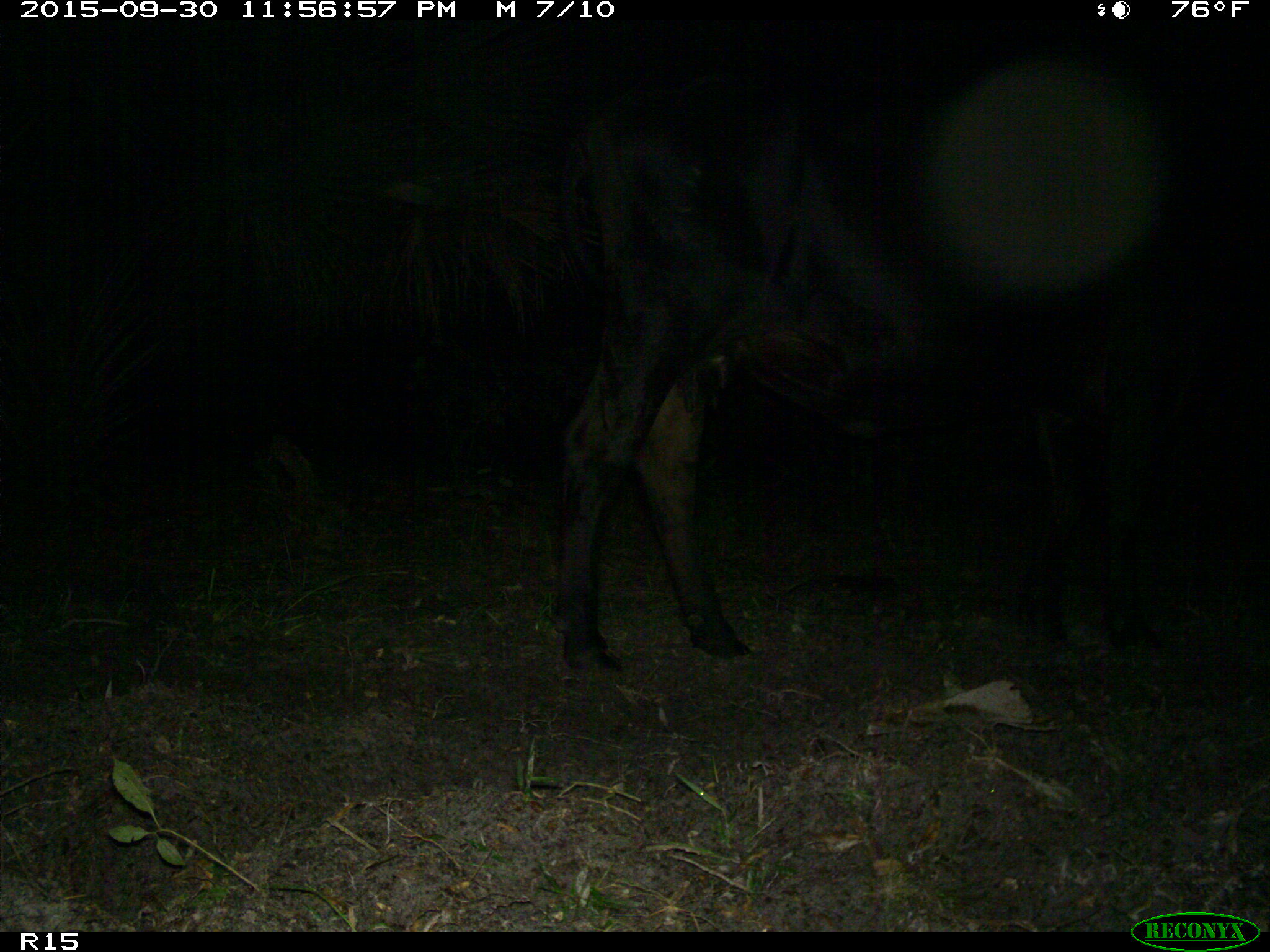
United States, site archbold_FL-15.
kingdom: Animalia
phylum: Chordata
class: Mammalia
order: Artiodactyla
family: Bovidae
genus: Bos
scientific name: Bos taurus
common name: domestic cow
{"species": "Bos taurus (domestic cow)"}